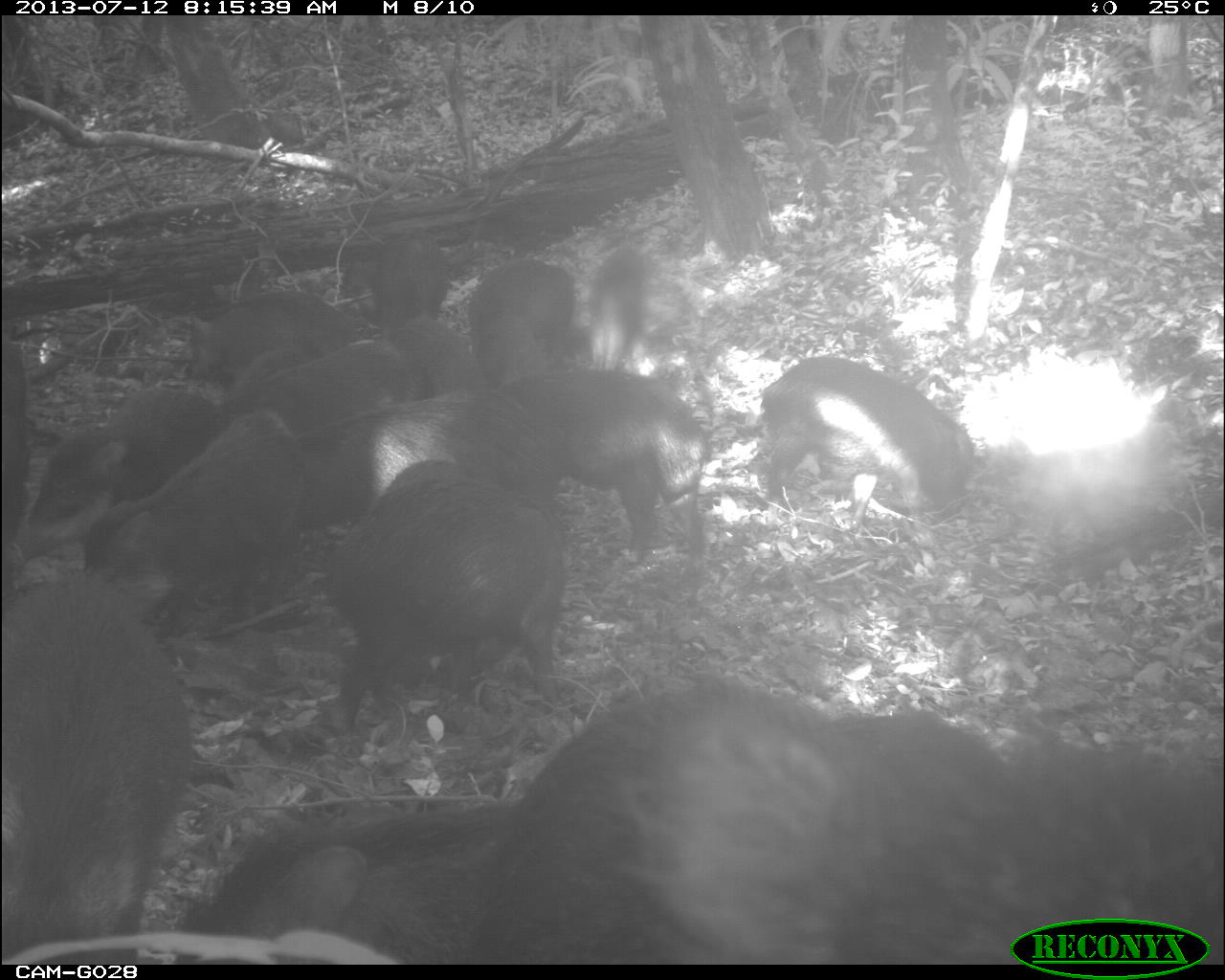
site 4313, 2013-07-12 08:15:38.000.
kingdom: Animalia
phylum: Chordata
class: Mammalia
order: Artiodactyla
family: Tayassuidae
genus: Tayassu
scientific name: Tayassu pecari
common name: white-lipped peccary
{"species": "Tayassu pecari (white-lipped peccary)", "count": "20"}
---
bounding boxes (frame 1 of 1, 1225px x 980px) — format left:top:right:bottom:
tayassu pecari: 494:665:1223:963; 0:579:206:958; 318:470:576:731; 171:789:534:963; 10:408:309:610; 305:392:565:575; 754:352:980:554; 533:368:716:587; 223:337:424:436; 466:257:579:387; 184:287:360:370; 117:378:218:491; 364:226:452:336; 584:243:647:377; 390:321:488:392; 1:326:28:577